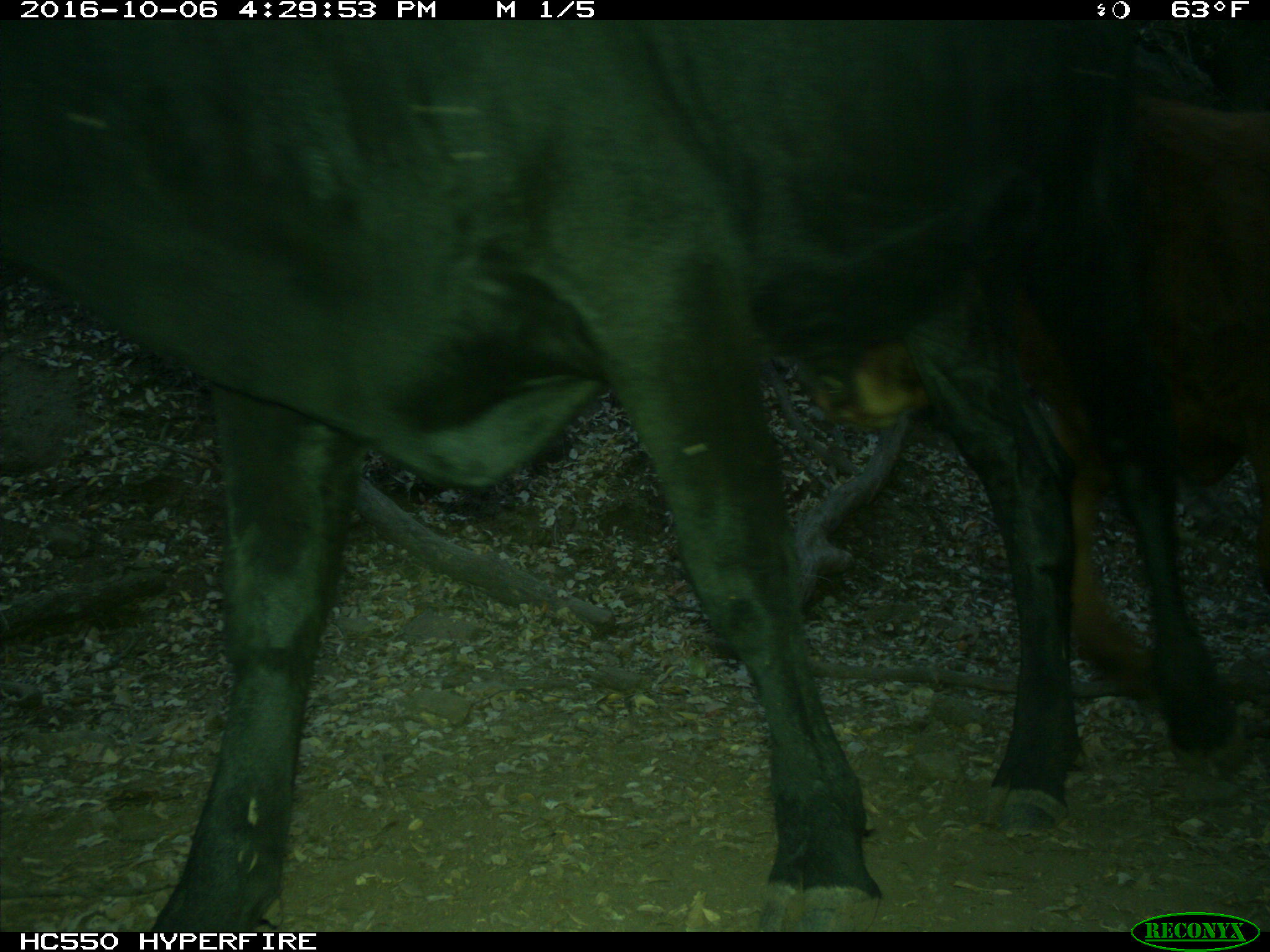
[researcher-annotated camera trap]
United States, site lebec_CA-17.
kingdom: Animalia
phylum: Chordata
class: Mammalia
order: Artiodactyla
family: Bovidae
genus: Bos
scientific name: Bos taurus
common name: domestic cow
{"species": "Bos taurus (domestic cow)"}